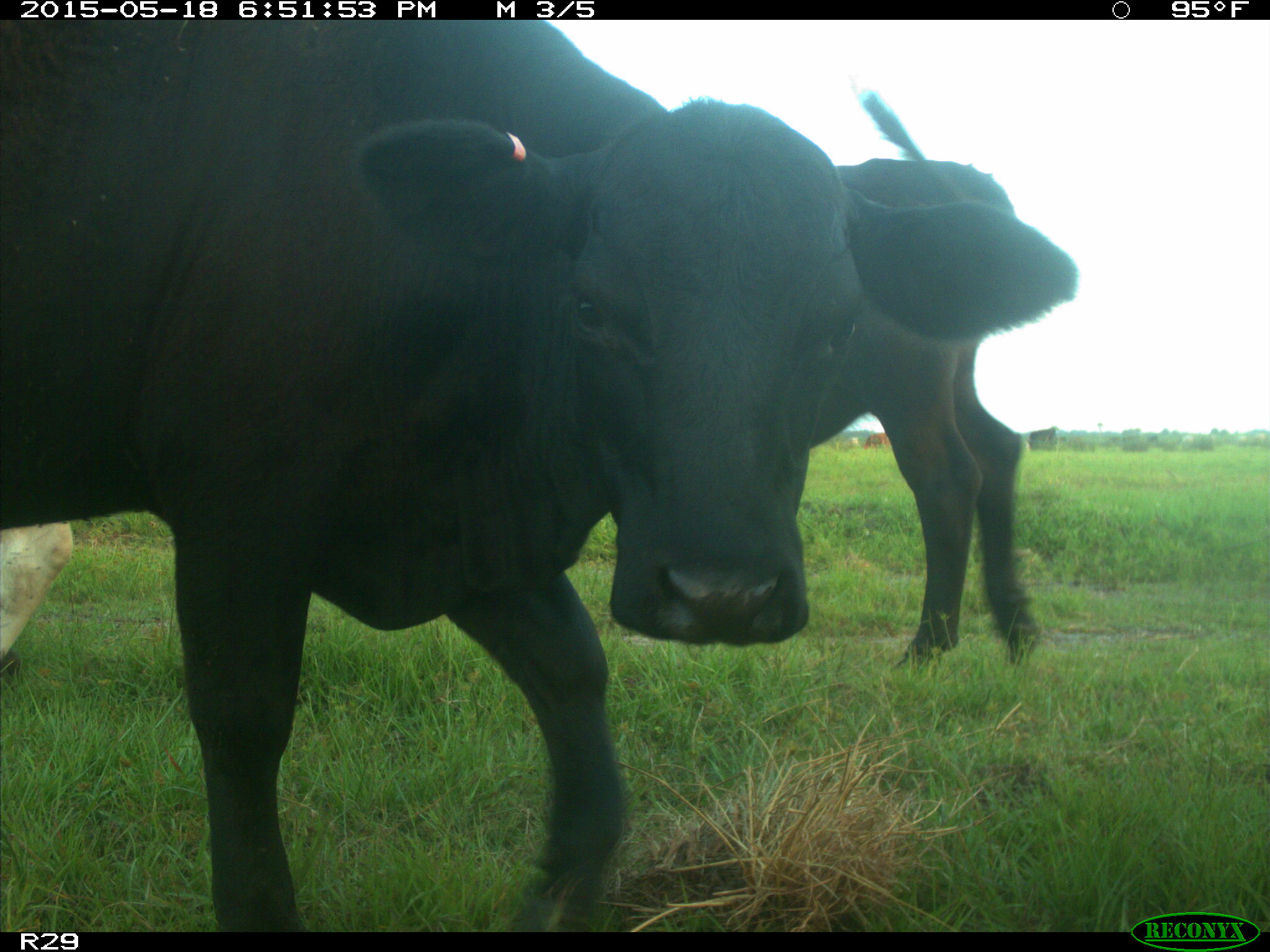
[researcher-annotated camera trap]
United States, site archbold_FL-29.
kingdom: Animalia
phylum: Chordata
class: Mammalia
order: Artiodactyla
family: Bovidae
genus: Bos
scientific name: Bos taurus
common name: domestic cow